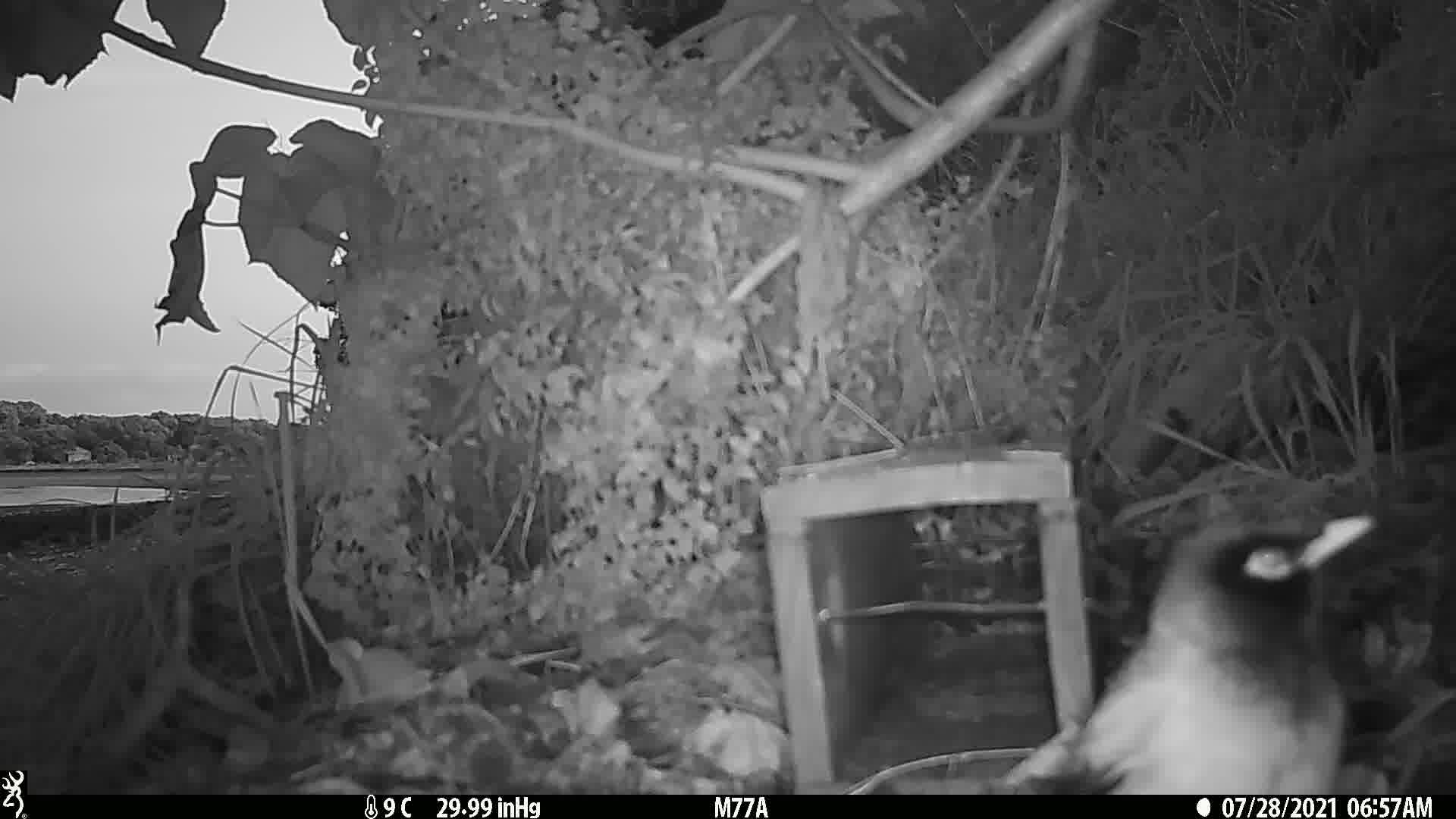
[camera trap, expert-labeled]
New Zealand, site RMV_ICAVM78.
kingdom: Animalia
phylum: Chordata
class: Aves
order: Passeriformes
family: Sturnidae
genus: Acridotheres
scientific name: Acridotheres tristis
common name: common myna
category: myna